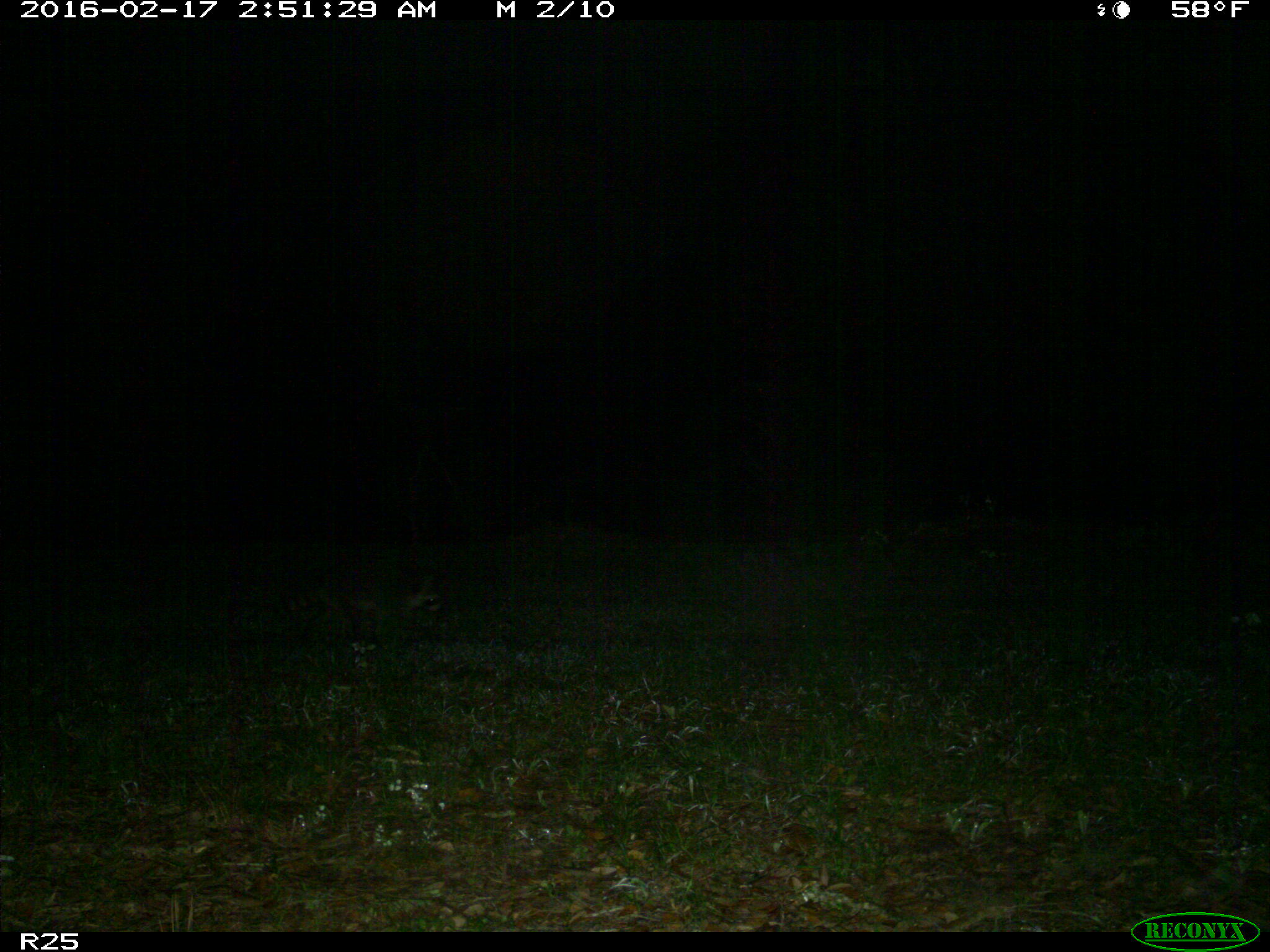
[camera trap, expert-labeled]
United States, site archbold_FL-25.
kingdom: Animalia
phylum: Chordata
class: Mammalia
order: Carnivora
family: Procyonidae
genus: Procyon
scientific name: Procyon lotor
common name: common raccoon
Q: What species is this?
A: Procyon lotor (common raccoon).